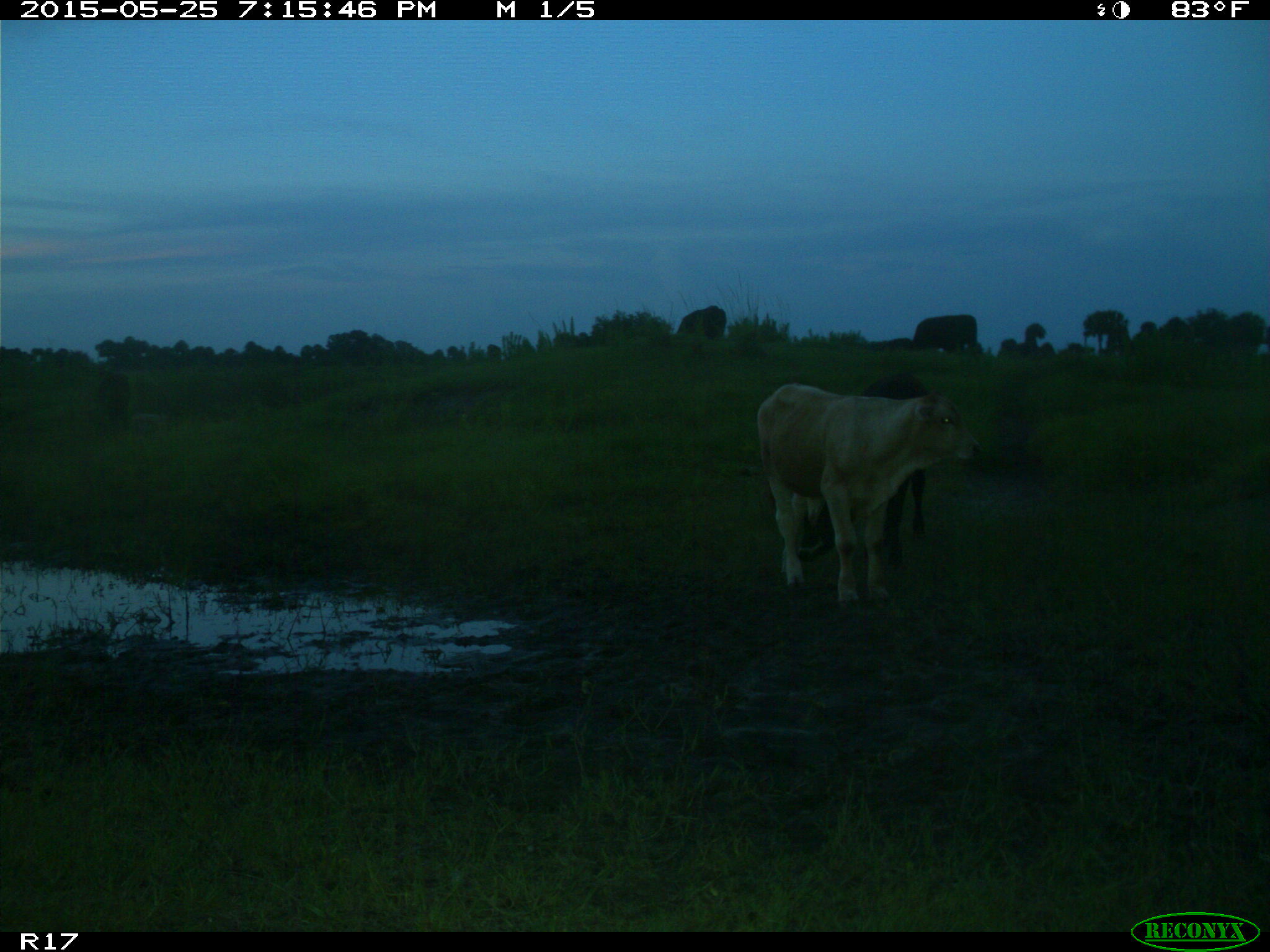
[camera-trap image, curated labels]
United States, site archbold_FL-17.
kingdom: Animalia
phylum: Chordata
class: Mammalia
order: Artiodactyla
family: Bovidae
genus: Bos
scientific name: Bos taurus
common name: domestic cow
Bos taurus (domestic cow).